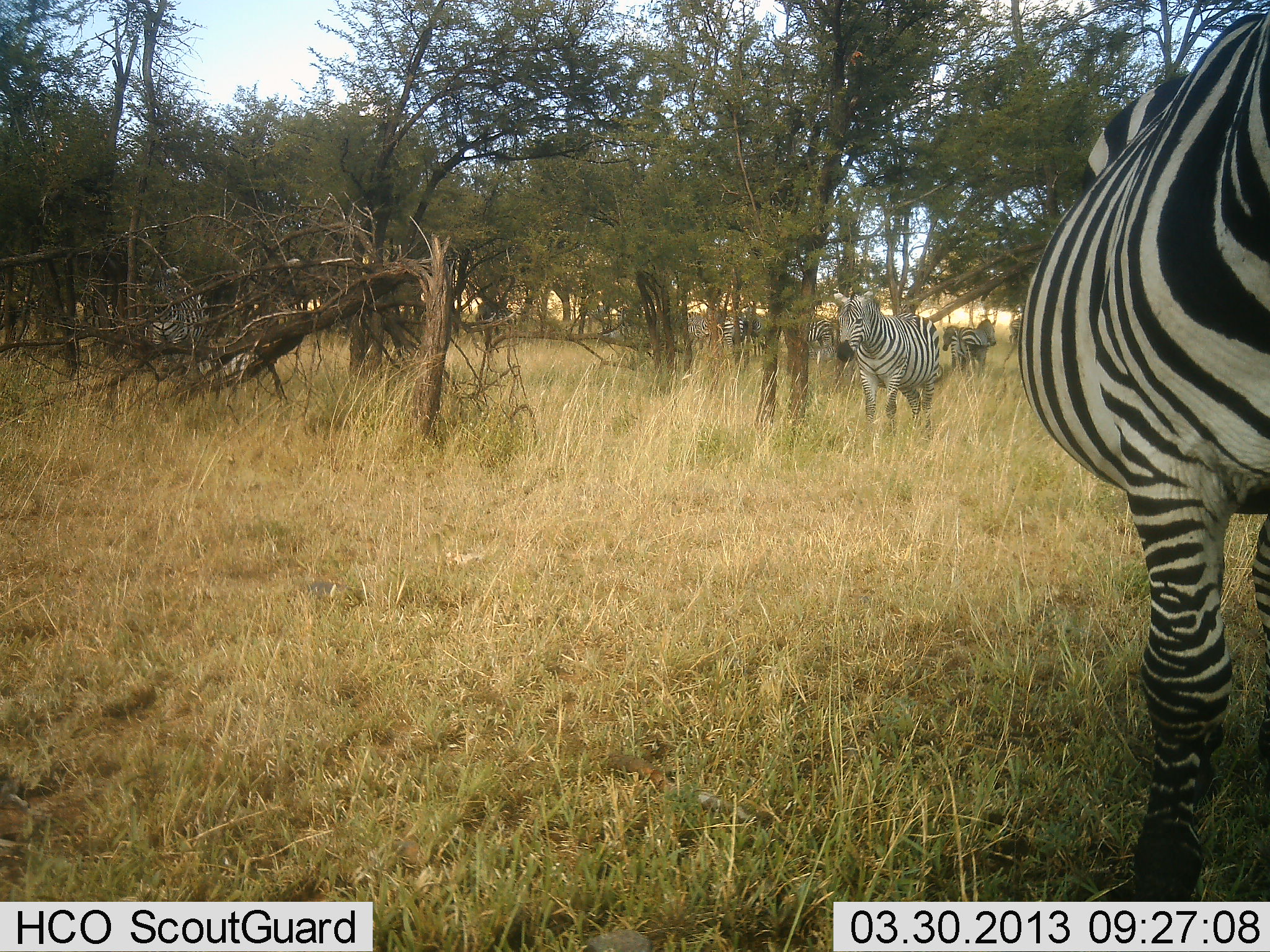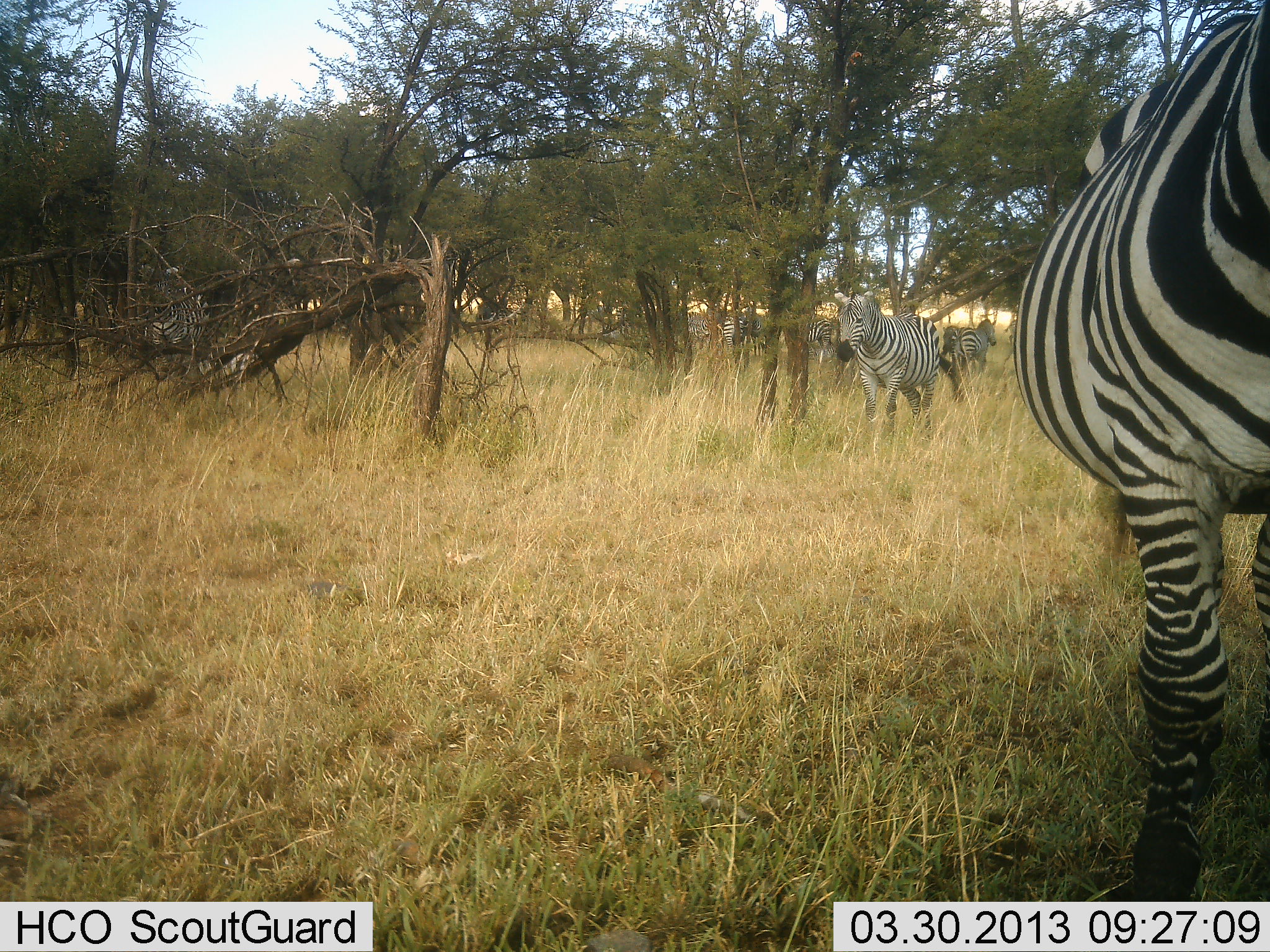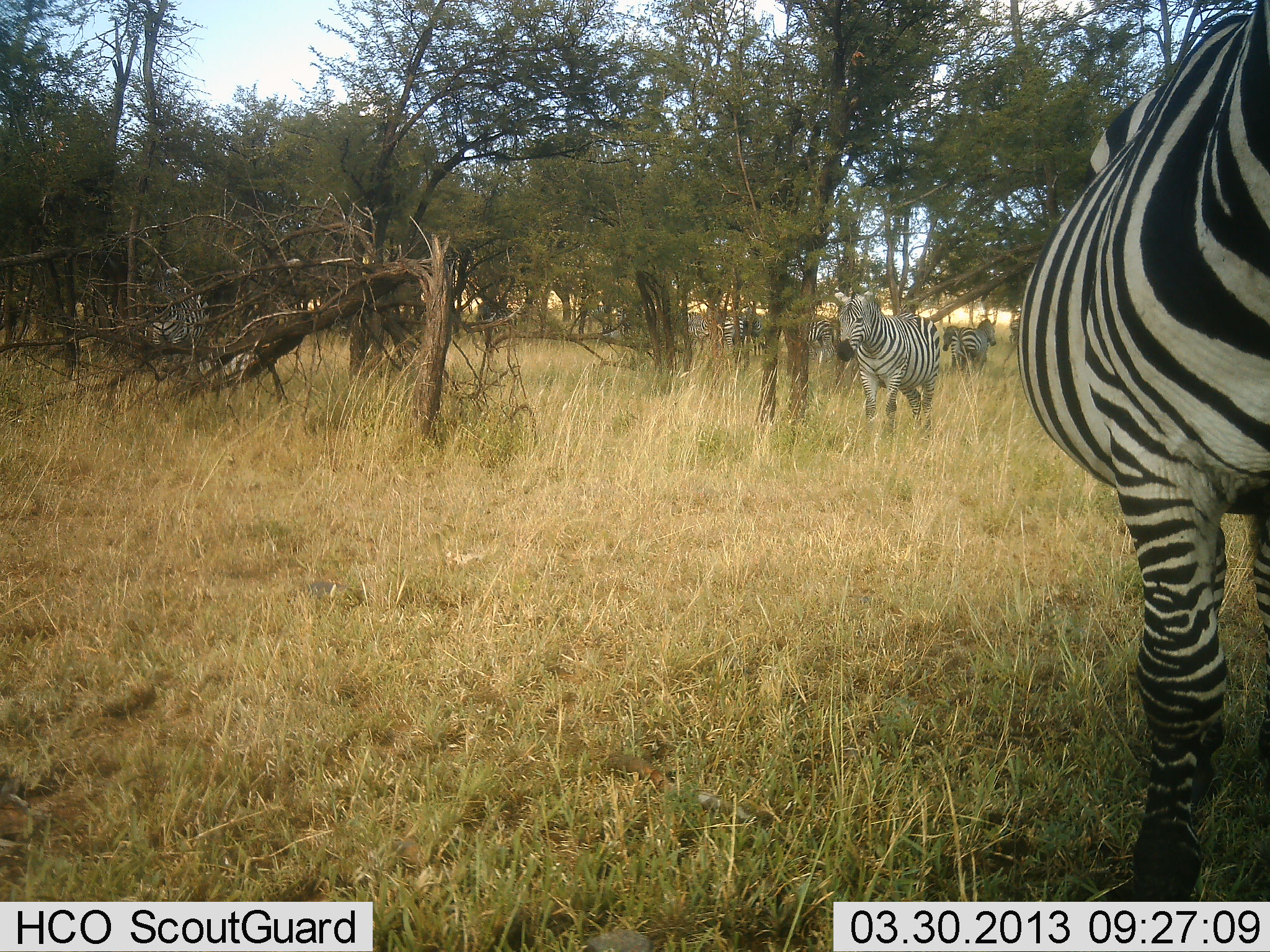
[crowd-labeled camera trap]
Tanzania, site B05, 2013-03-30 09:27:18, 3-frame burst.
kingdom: Animalia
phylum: Chordata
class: Mammalia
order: Perissodactyla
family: Equidae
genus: Equus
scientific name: Equus quagga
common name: plains zebra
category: zebra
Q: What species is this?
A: Zebra (plains zebra) (Equus quagga).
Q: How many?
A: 6.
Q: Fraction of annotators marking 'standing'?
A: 74%.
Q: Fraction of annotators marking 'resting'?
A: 0%.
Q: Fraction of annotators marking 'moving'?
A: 21%.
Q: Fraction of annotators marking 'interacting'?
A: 5%.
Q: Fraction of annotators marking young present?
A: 0%.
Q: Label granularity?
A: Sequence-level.